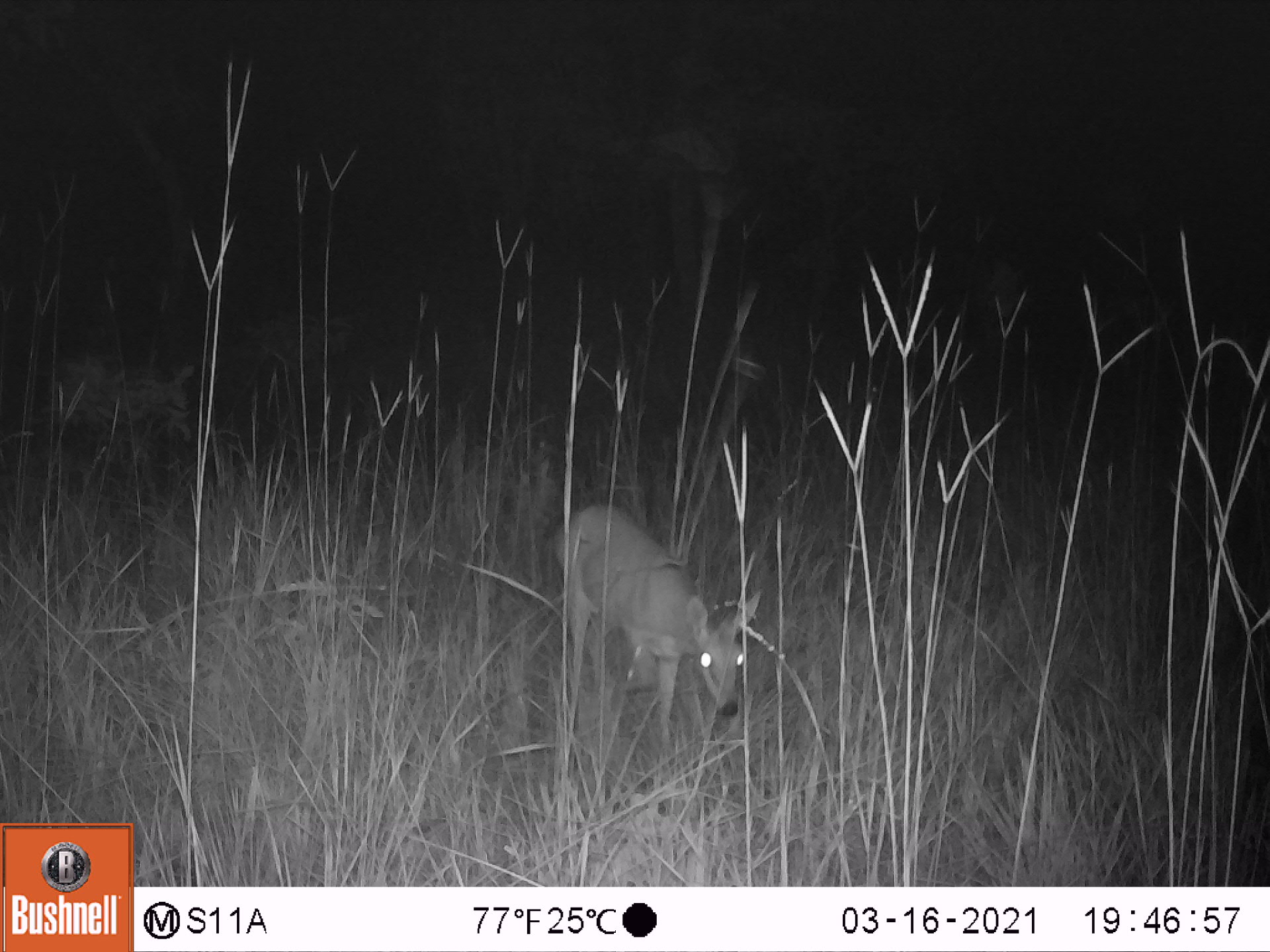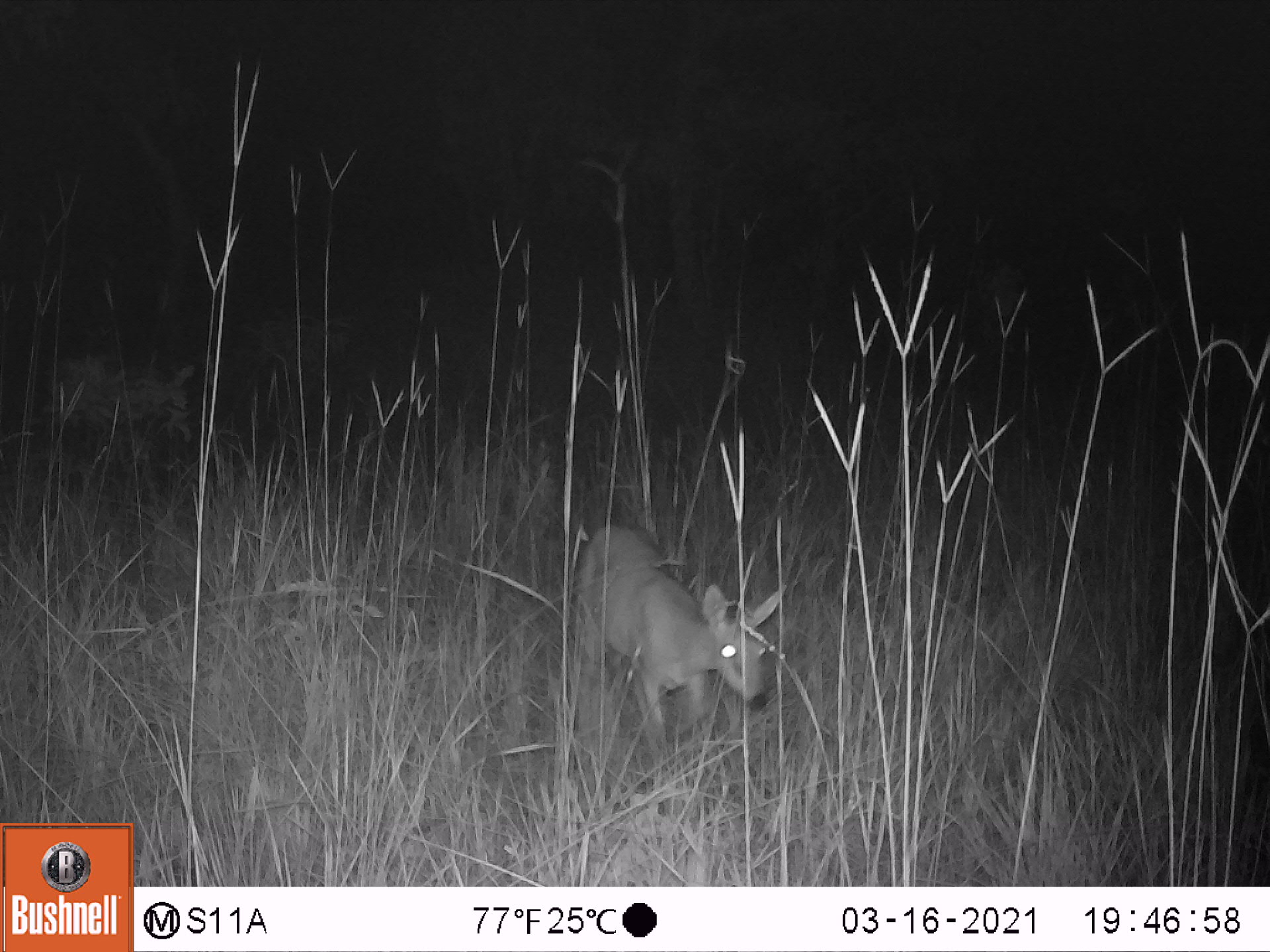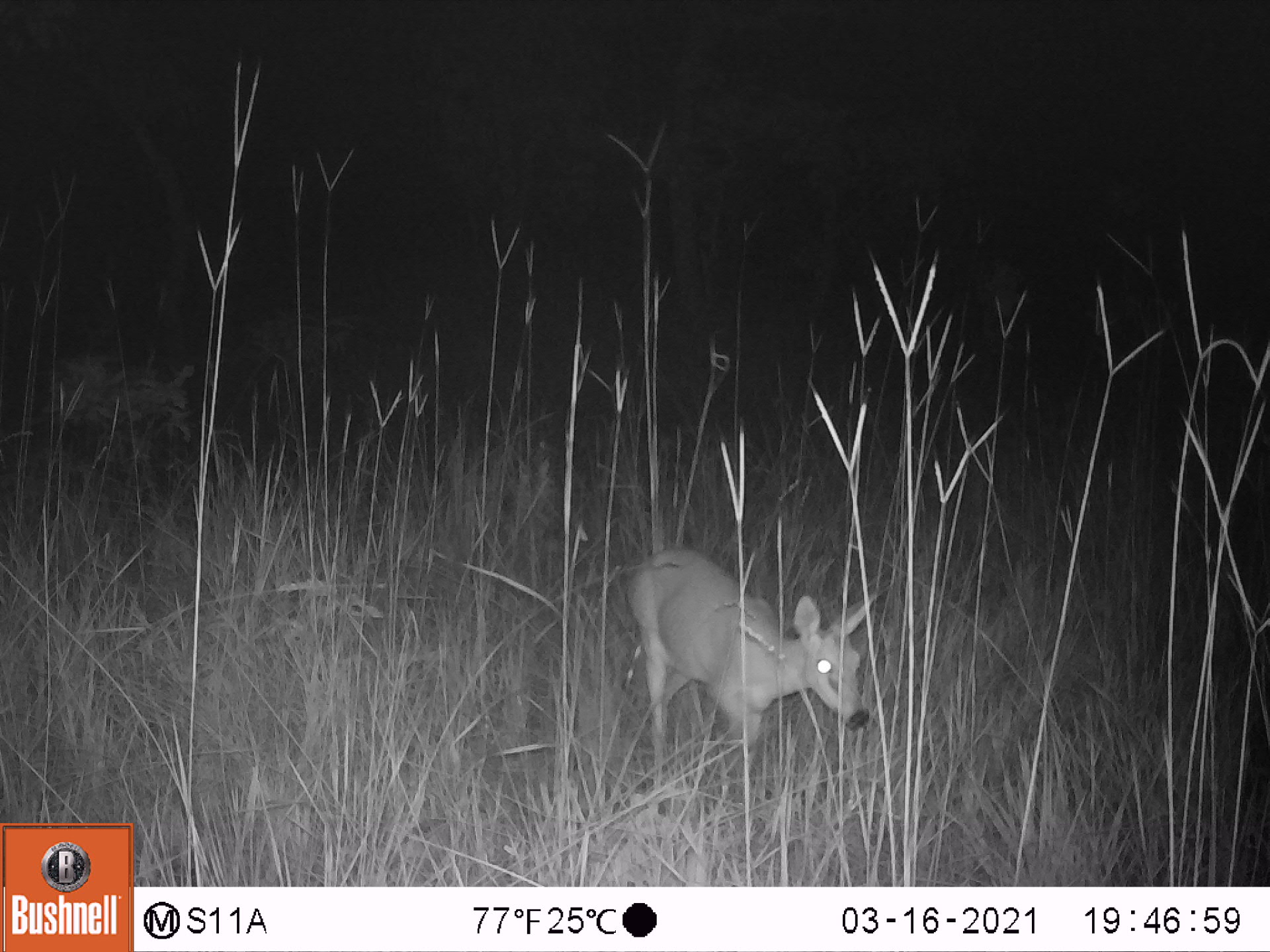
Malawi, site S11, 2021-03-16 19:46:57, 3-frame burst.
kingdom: Animalia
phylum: Chordata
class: Mammalia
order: Artiodactyla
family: Bovidae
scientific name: Antilopinae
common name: small antelope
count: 1